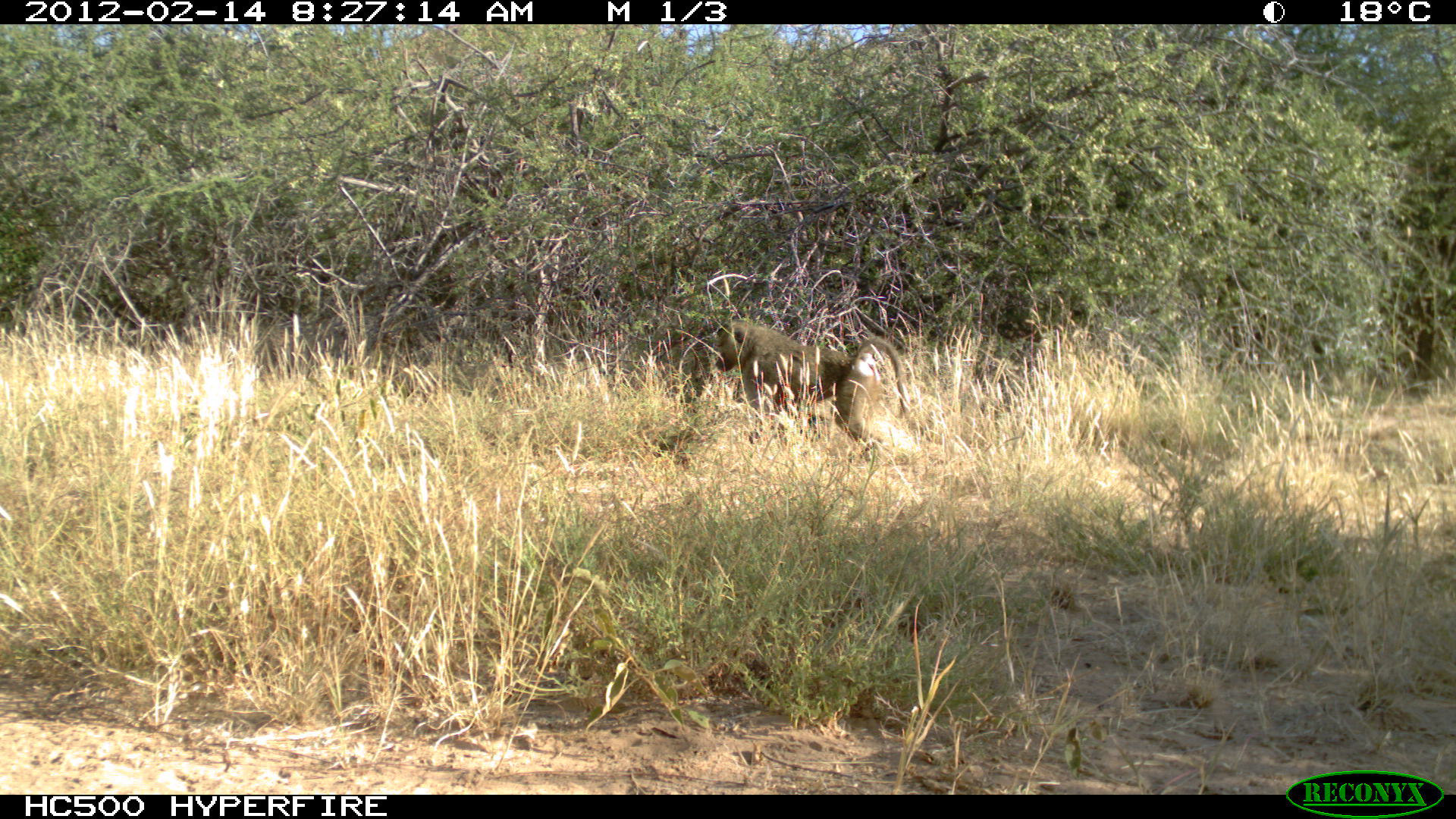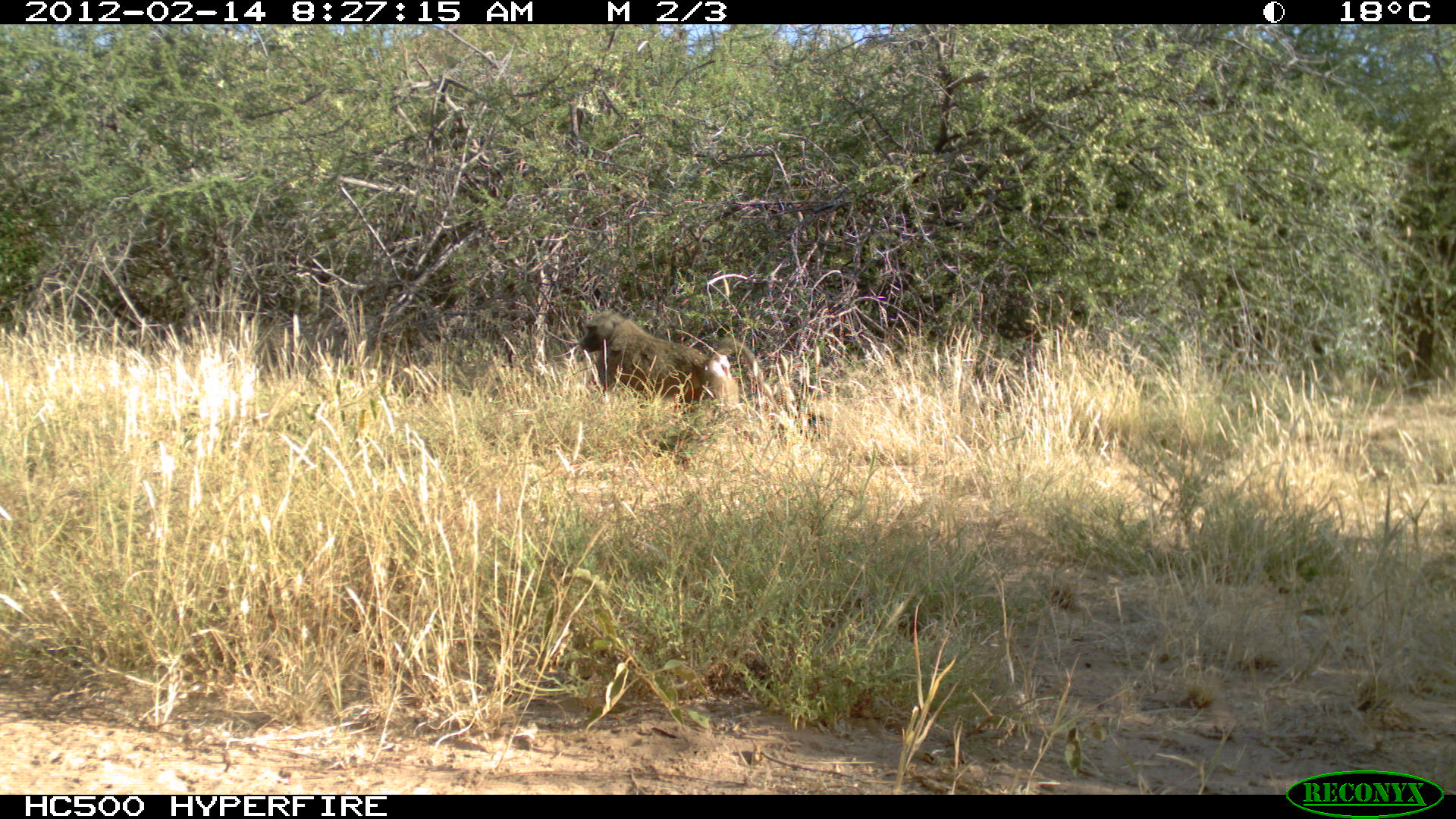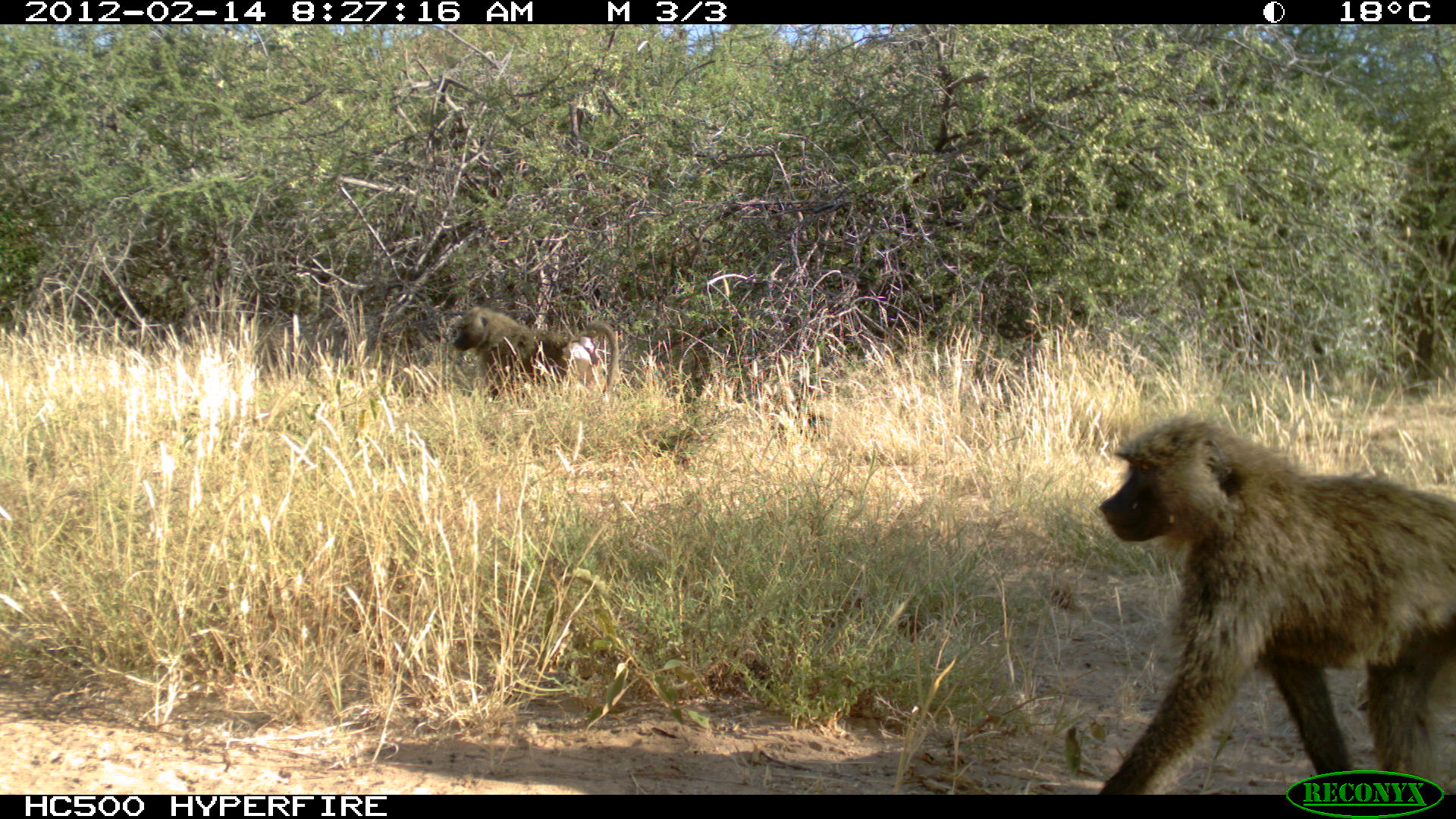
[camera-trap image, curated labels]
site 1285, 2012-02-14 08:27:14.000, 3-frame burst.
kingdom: Animalia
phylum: Chordata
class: Mammalia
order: Primates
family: Cercopithecidae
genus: Papio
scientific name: Papio anubis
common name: olive baboon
Papio anubis (olive baboon), count 1.